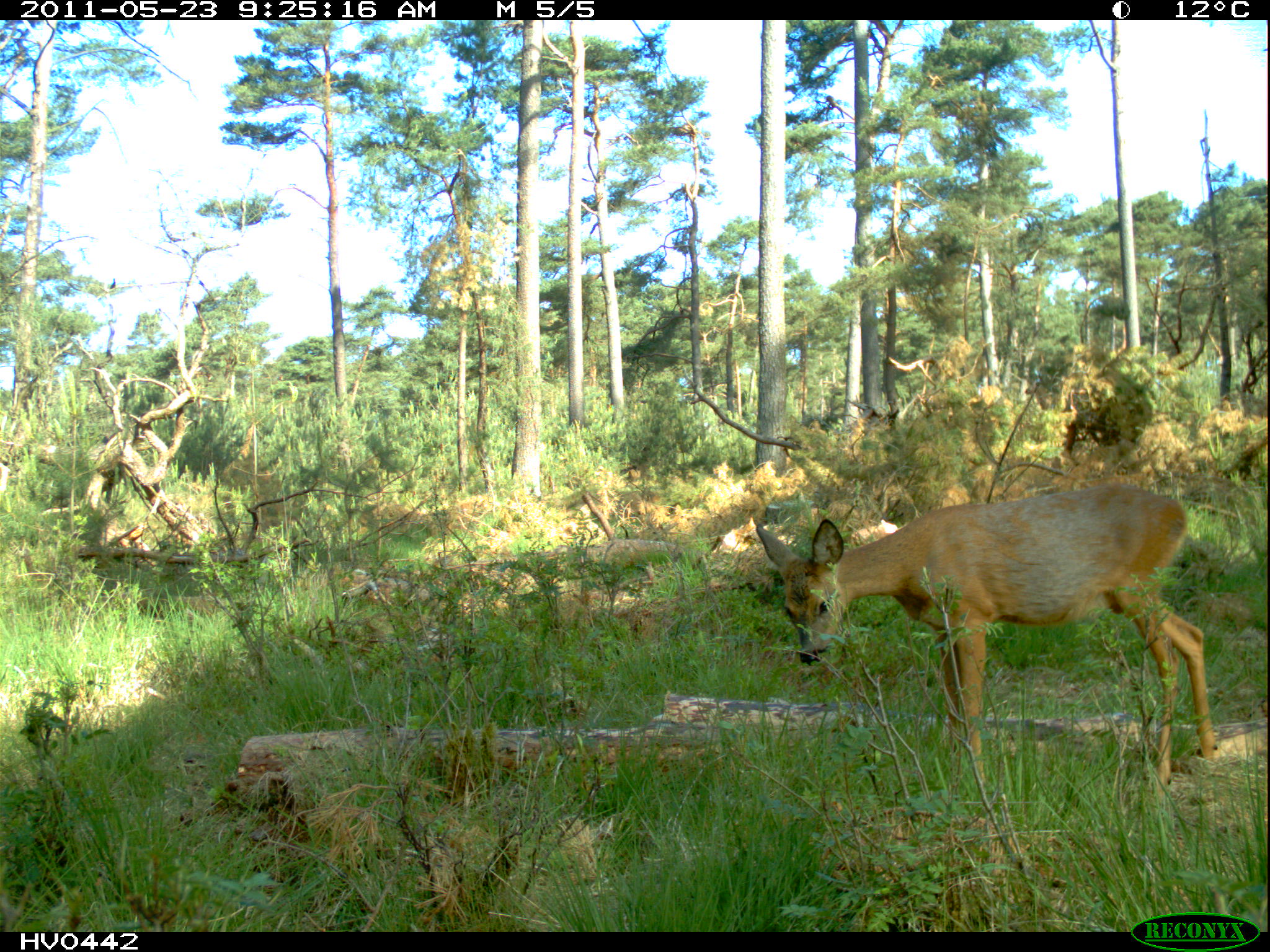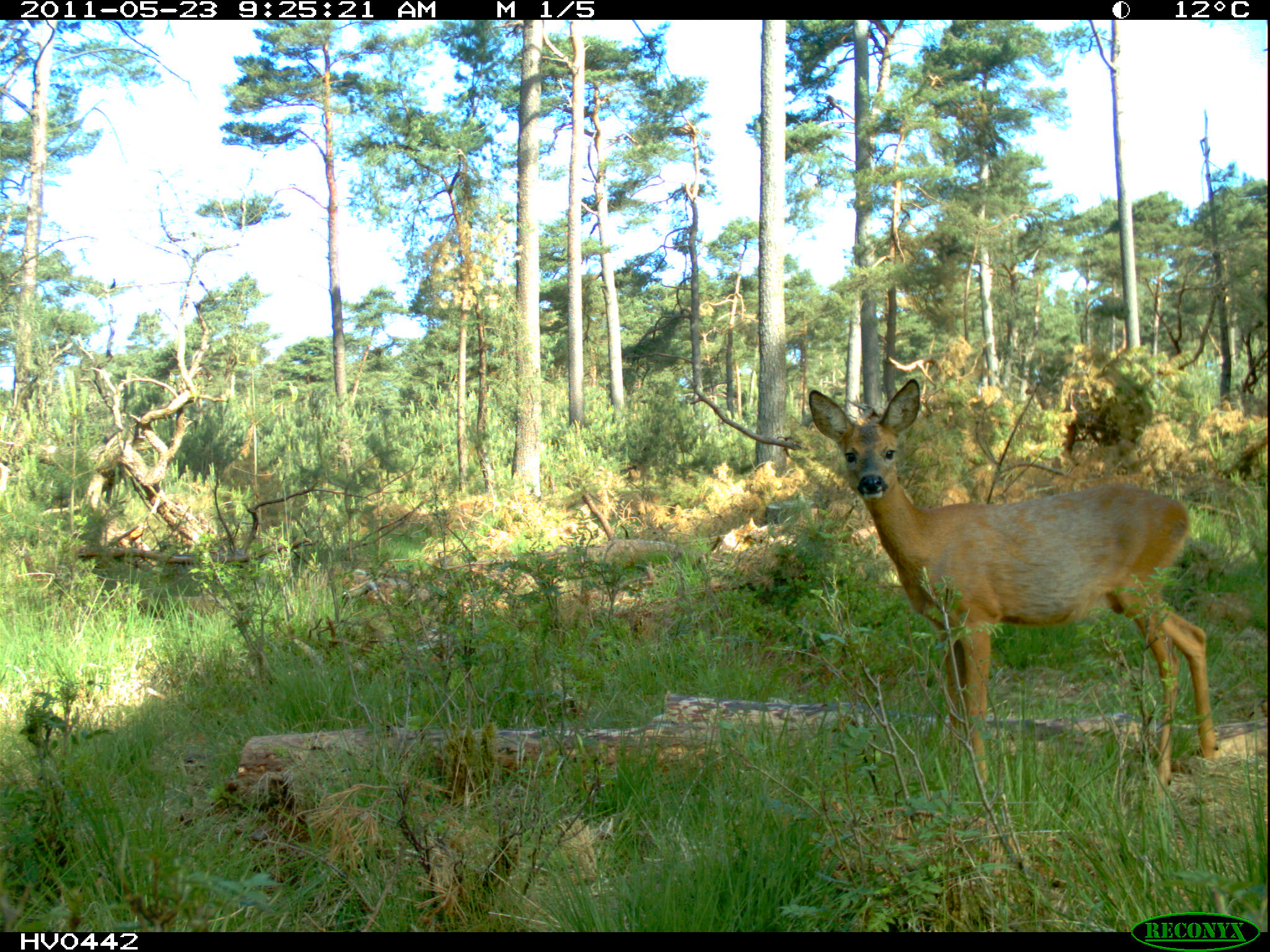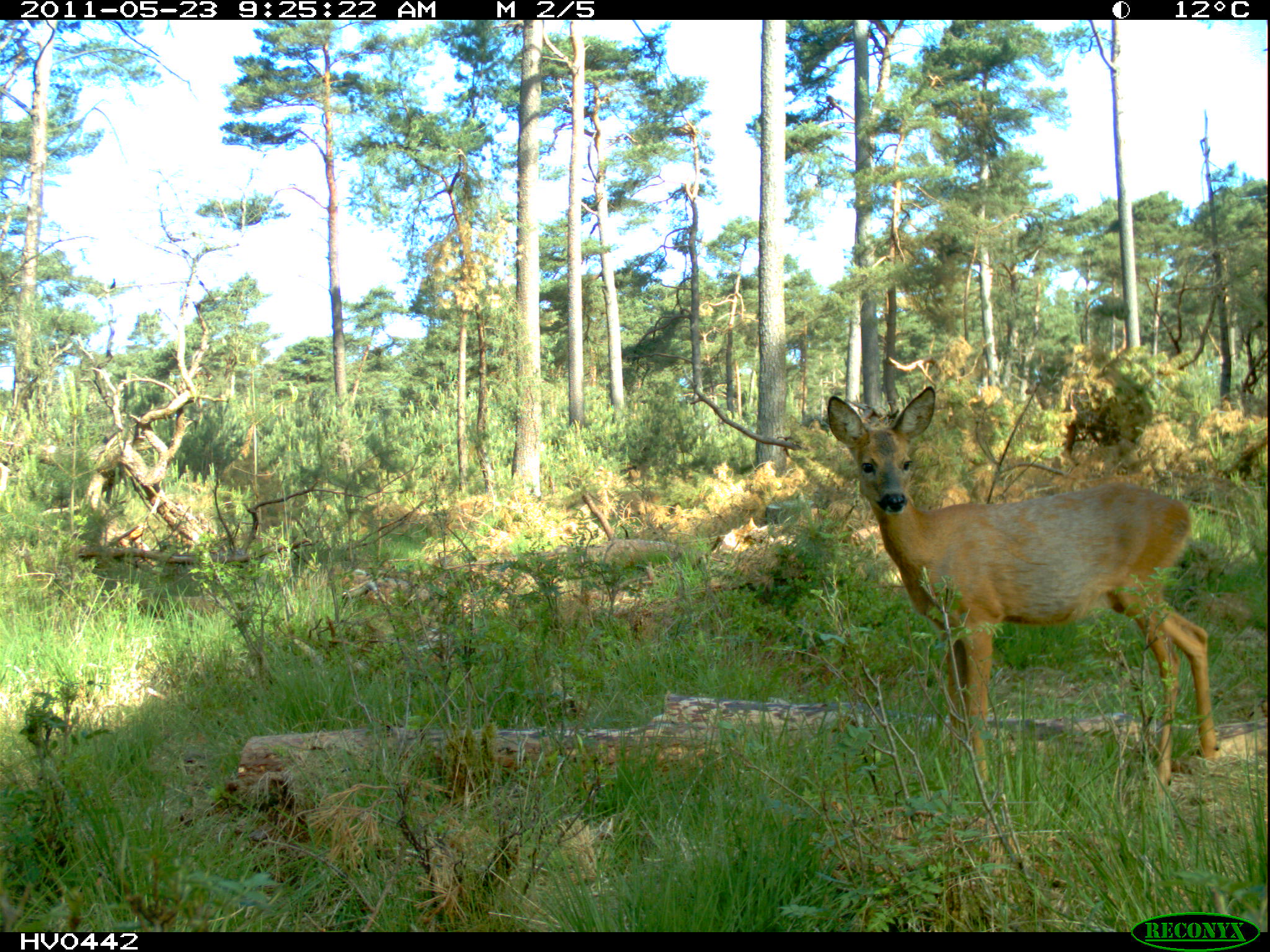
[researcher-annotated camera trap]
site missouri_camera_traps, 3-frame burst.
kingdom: Animalia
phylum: Chordata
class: Mammalia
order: Artiodactyla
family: Cervidae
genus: Capreolus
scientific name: Capreolus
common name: roe deer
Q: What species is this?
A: Roe deer (Capreolus).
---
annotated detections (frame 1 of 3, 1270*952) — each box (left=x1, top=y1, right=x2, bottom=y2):
roe deer: (left=734, top=469, right=1228, bottom=791)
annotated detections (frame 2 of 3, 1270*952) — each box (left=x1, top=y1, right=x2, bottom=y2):
roe deer: (left=804, top=378, right=1222, bottom=782)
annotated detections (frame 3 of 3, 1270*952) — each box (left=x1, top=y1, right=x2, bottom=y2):
roe deer: (left=818, top=387, right=1225, bottom=782)